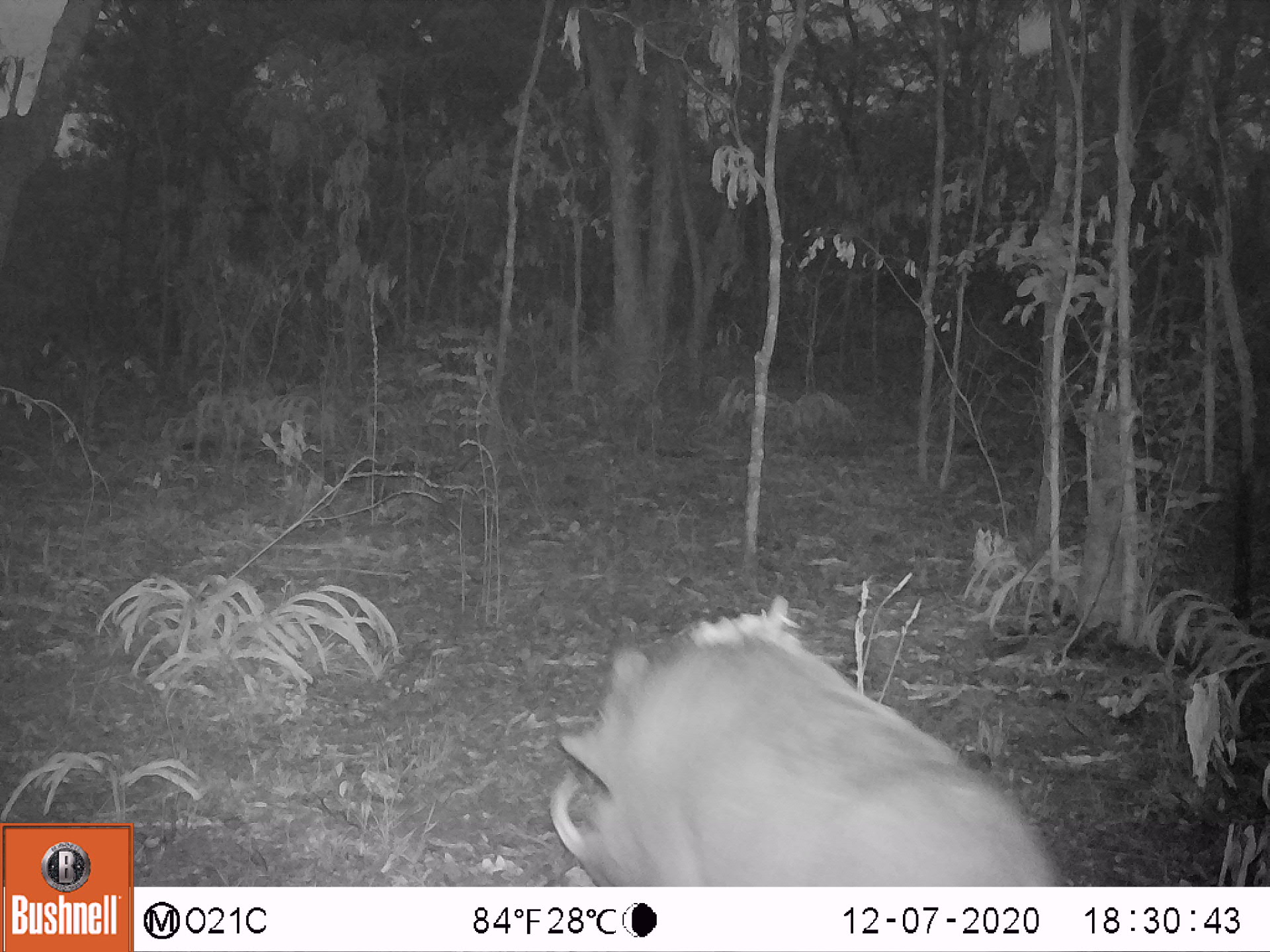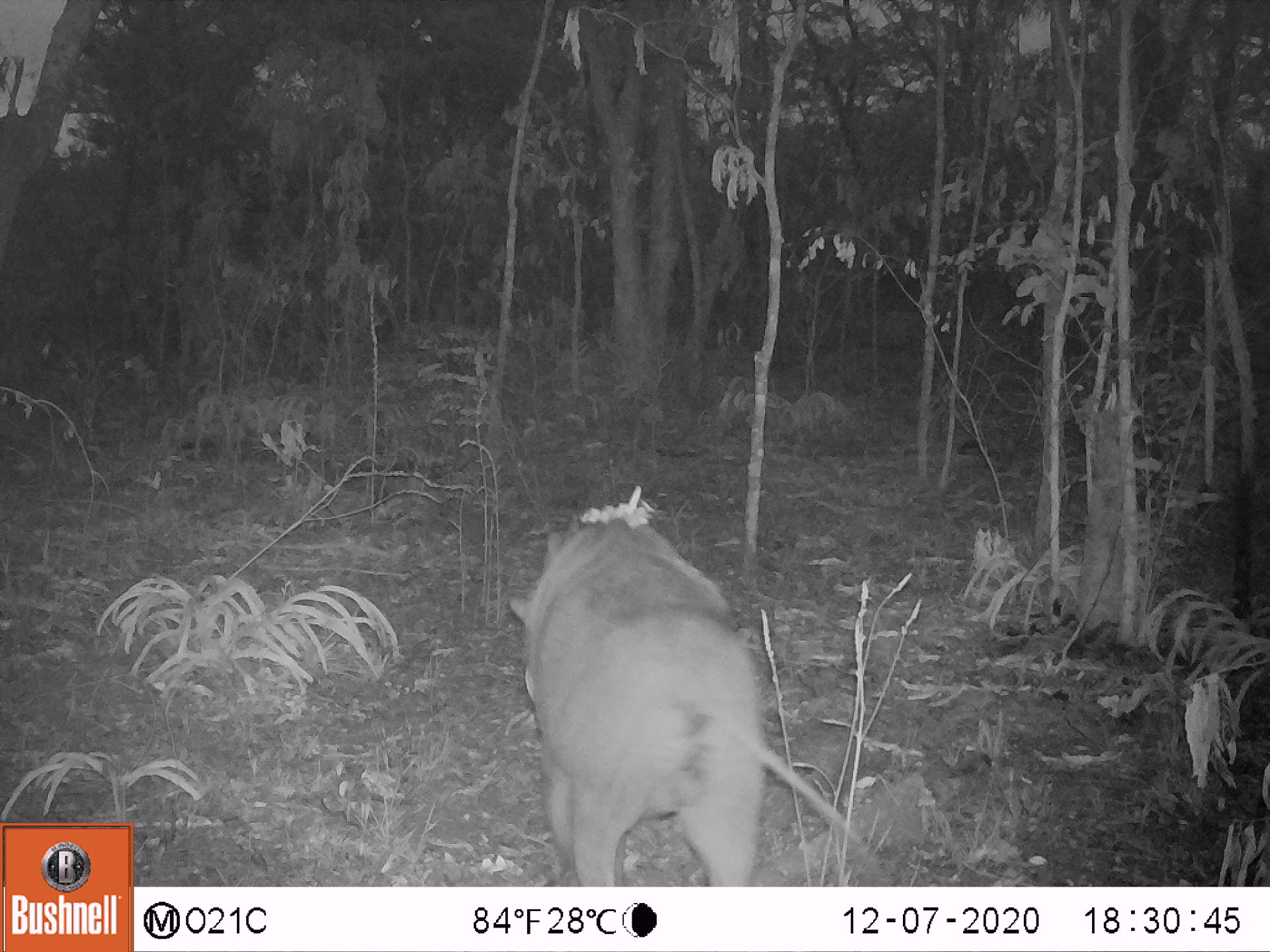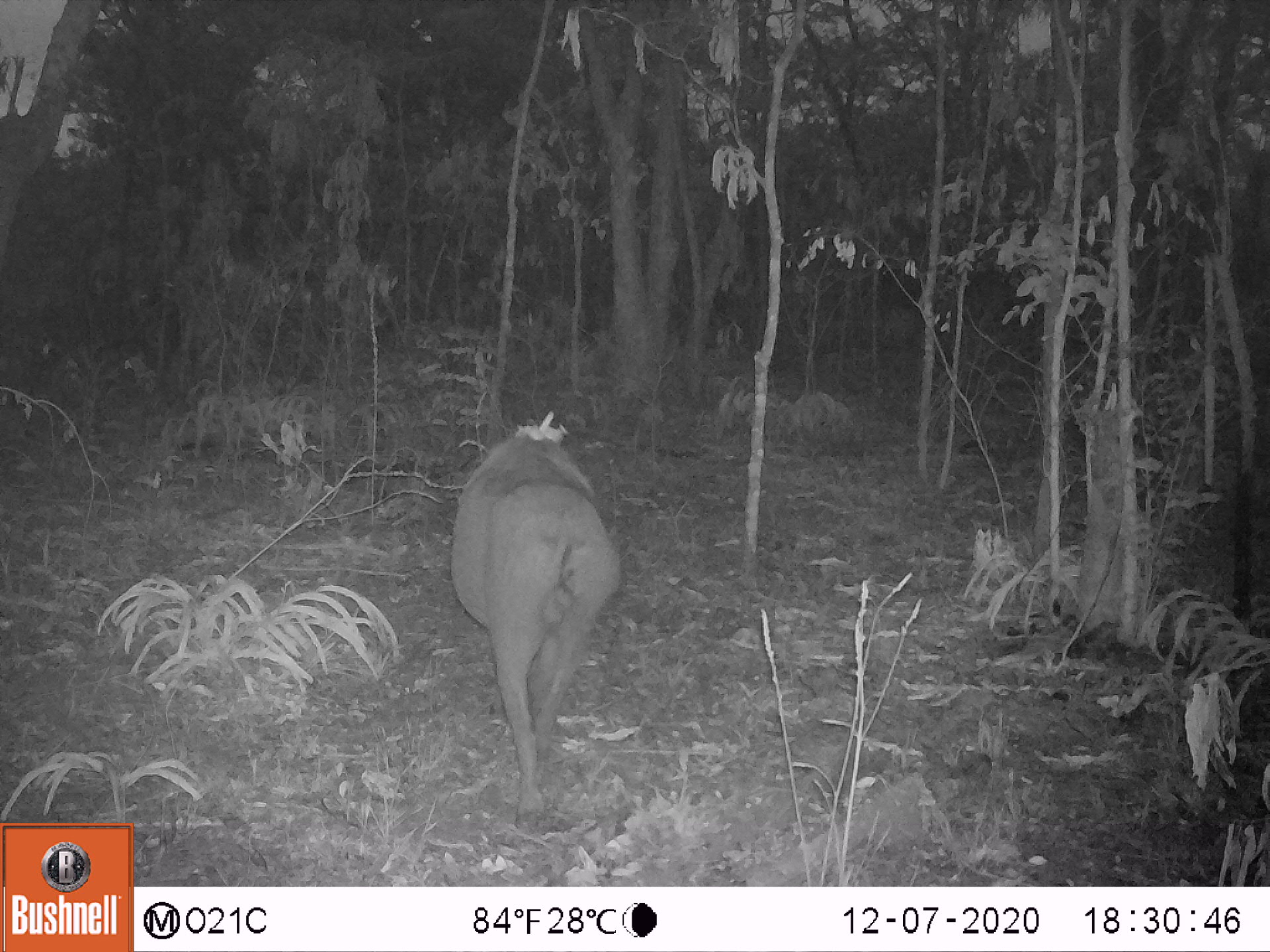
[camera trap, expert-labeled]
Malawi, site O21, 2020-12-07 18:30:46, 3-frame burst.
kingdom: Animalia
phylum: Chordata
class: Mammalia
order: Artiodactyla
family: Suidae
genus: Phacochoerus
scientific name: Phacochoerus africanus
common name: common warthog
Common warthog (Phacochoerus africanus), count 1.